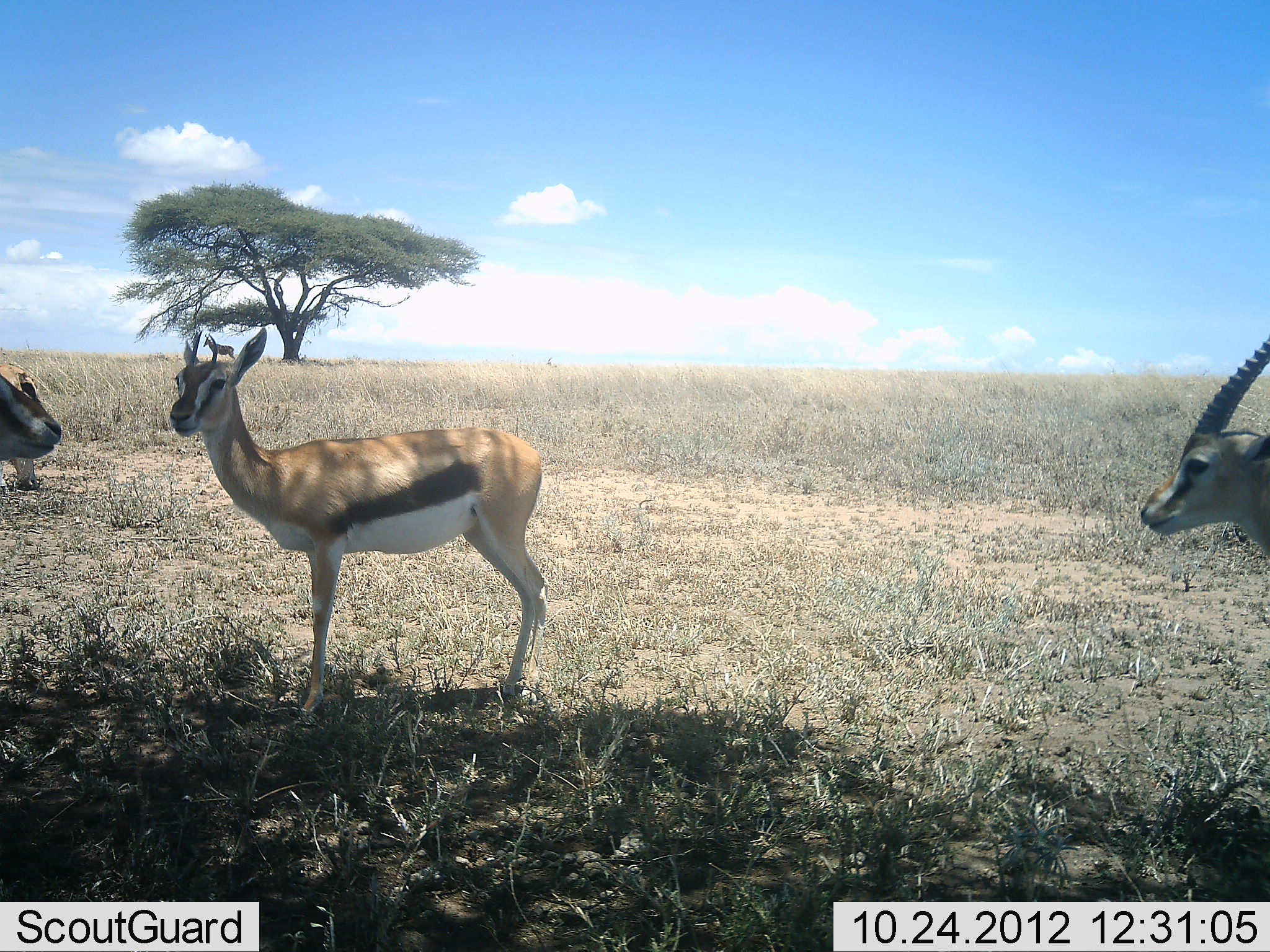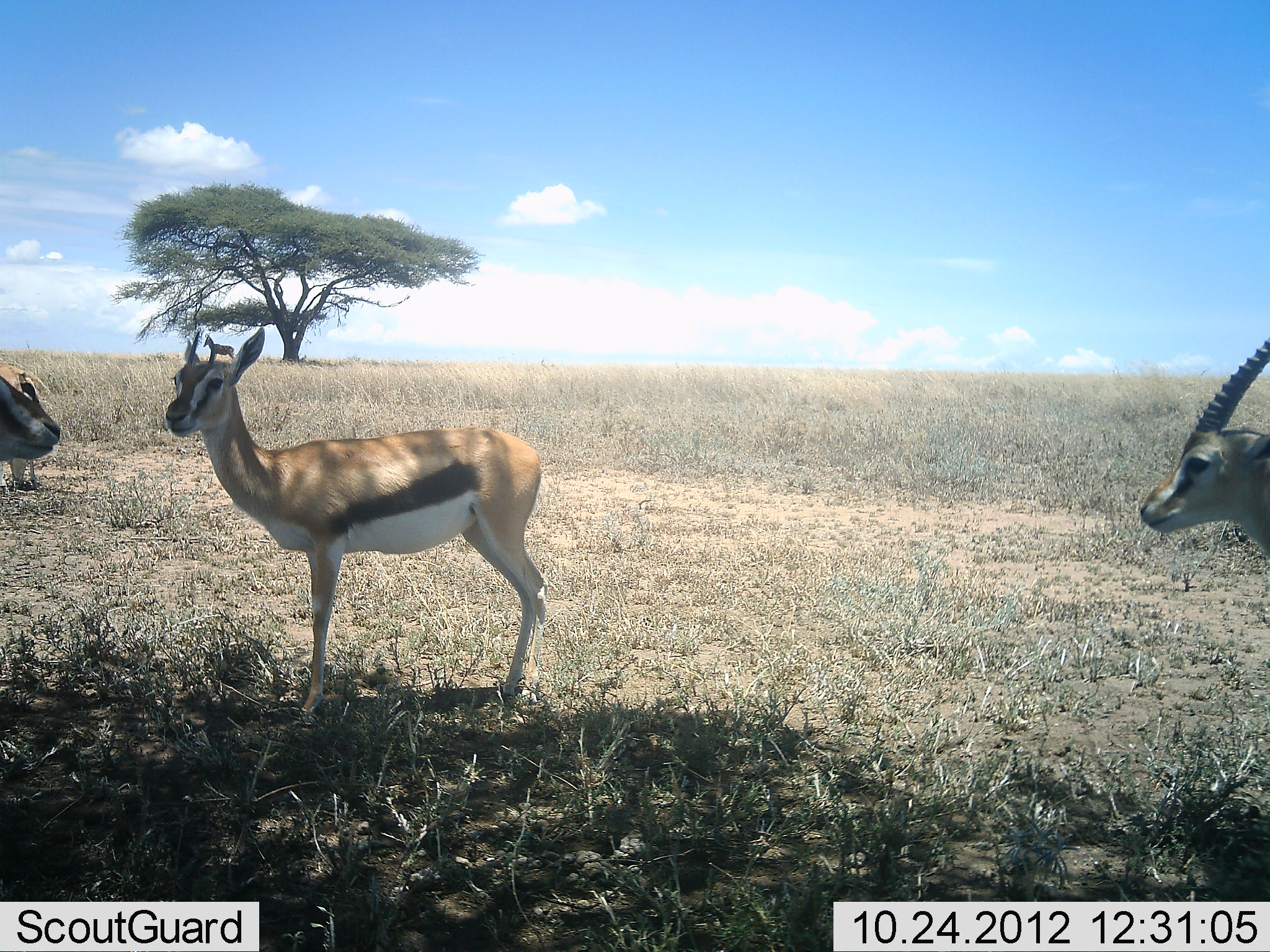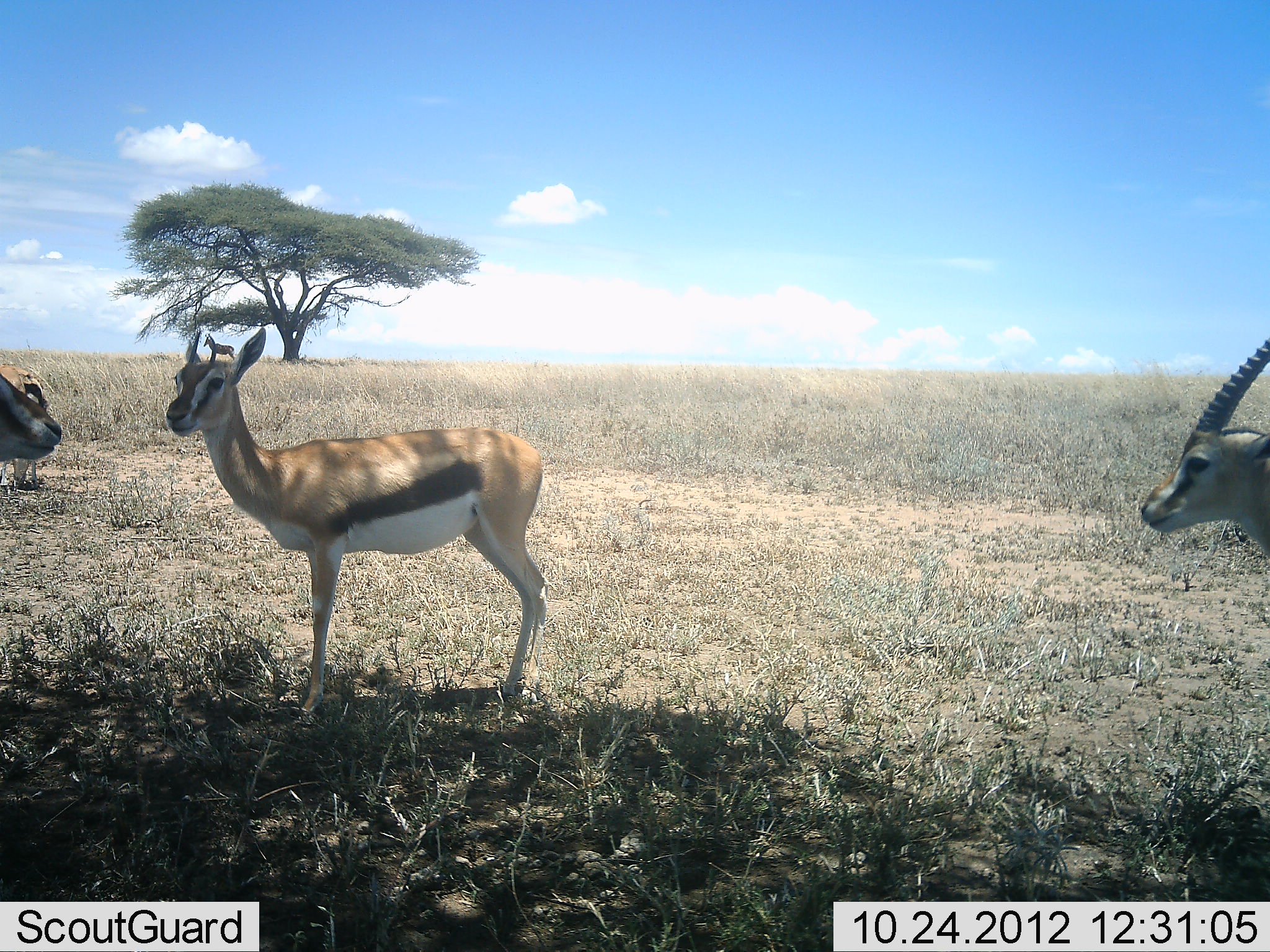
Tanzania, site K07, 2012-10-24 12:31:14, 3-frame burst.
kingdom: Animalia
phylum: Chordata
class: Mammalia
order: Artiodactyla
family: Bovidae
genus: Eudorcas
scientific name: Eudorcas thomsonii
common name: thomson's gazelle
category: gazellethomsons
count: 4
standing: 100%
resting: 10%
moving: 10%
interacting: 0%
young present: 0%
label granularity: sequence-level